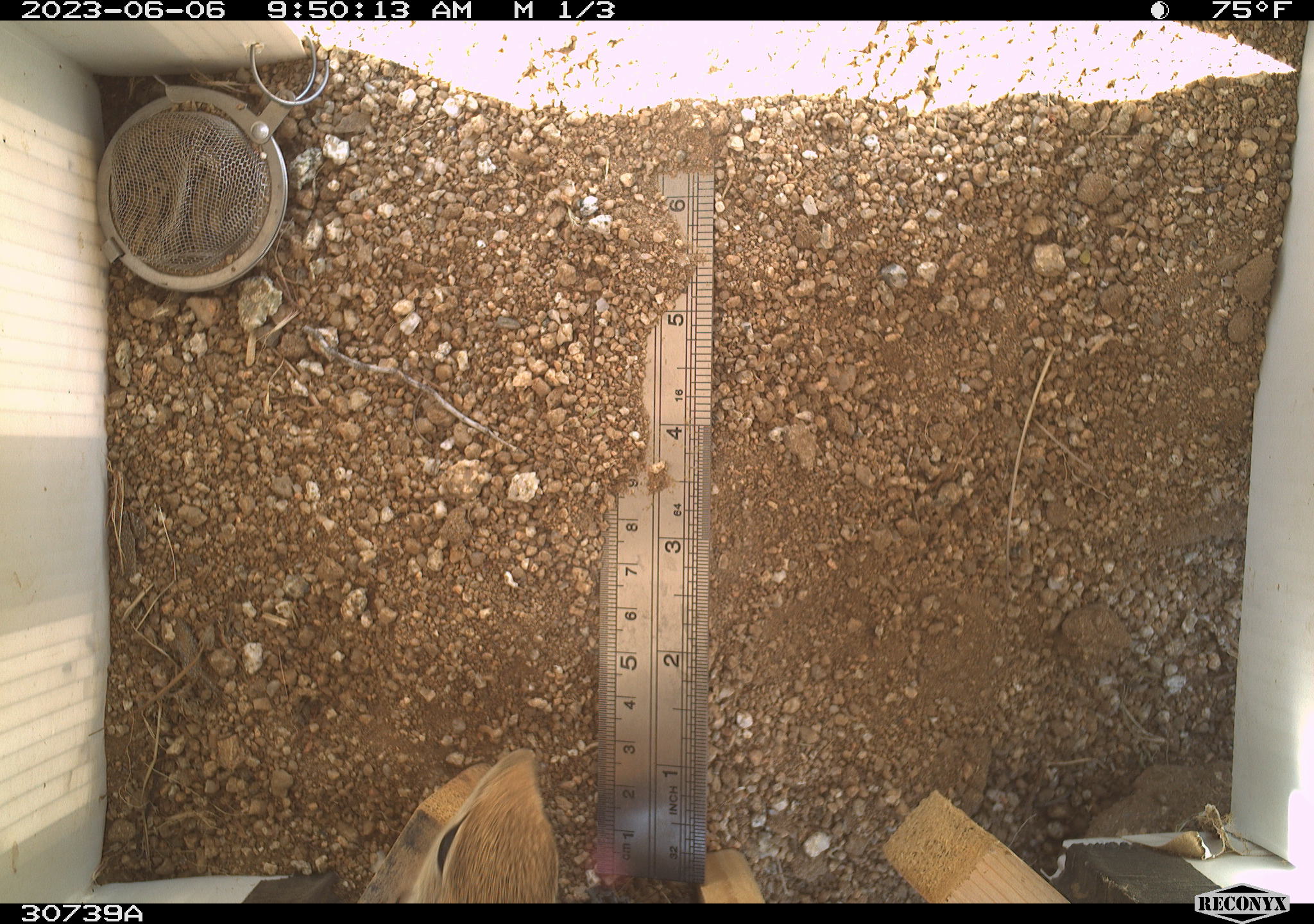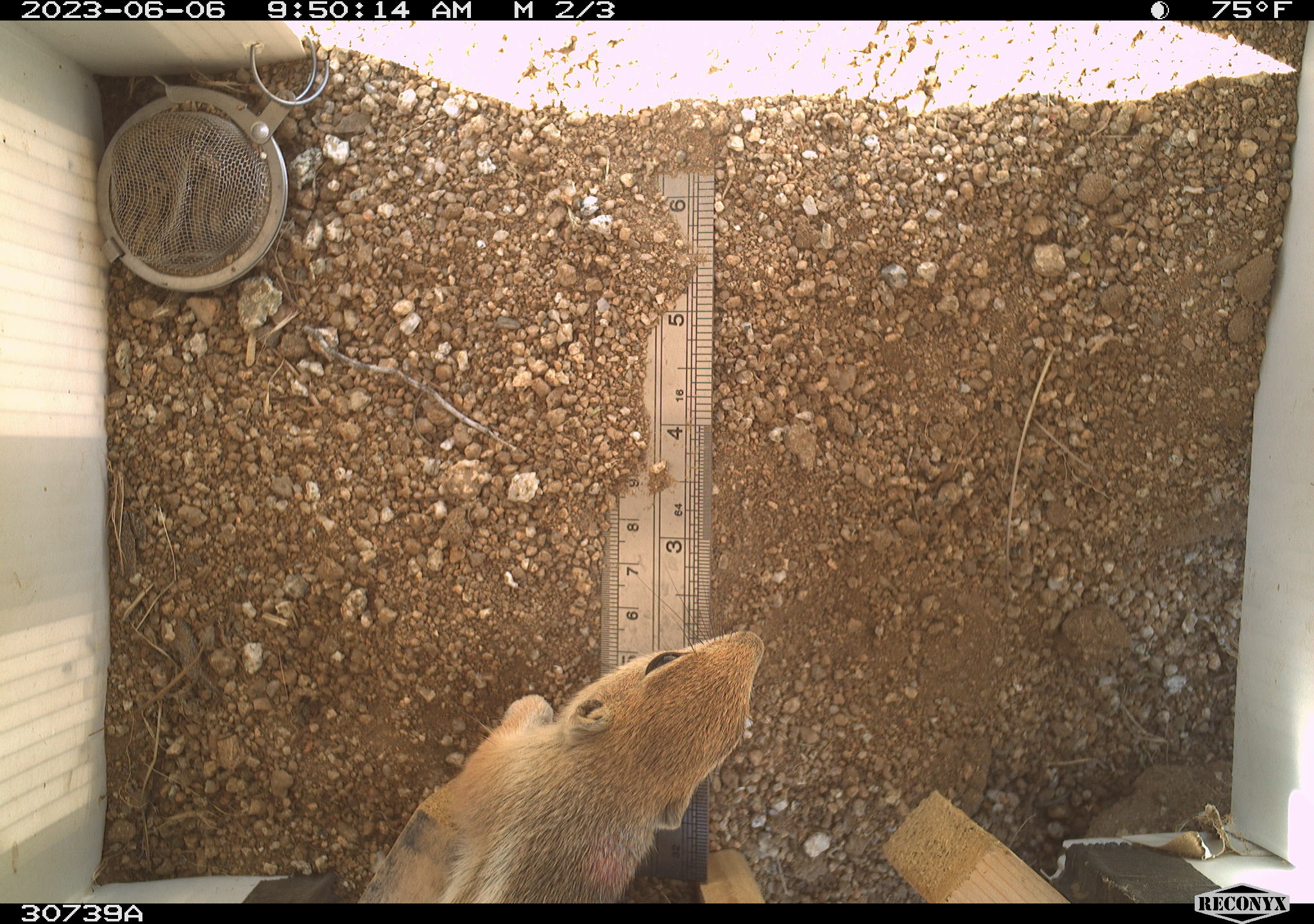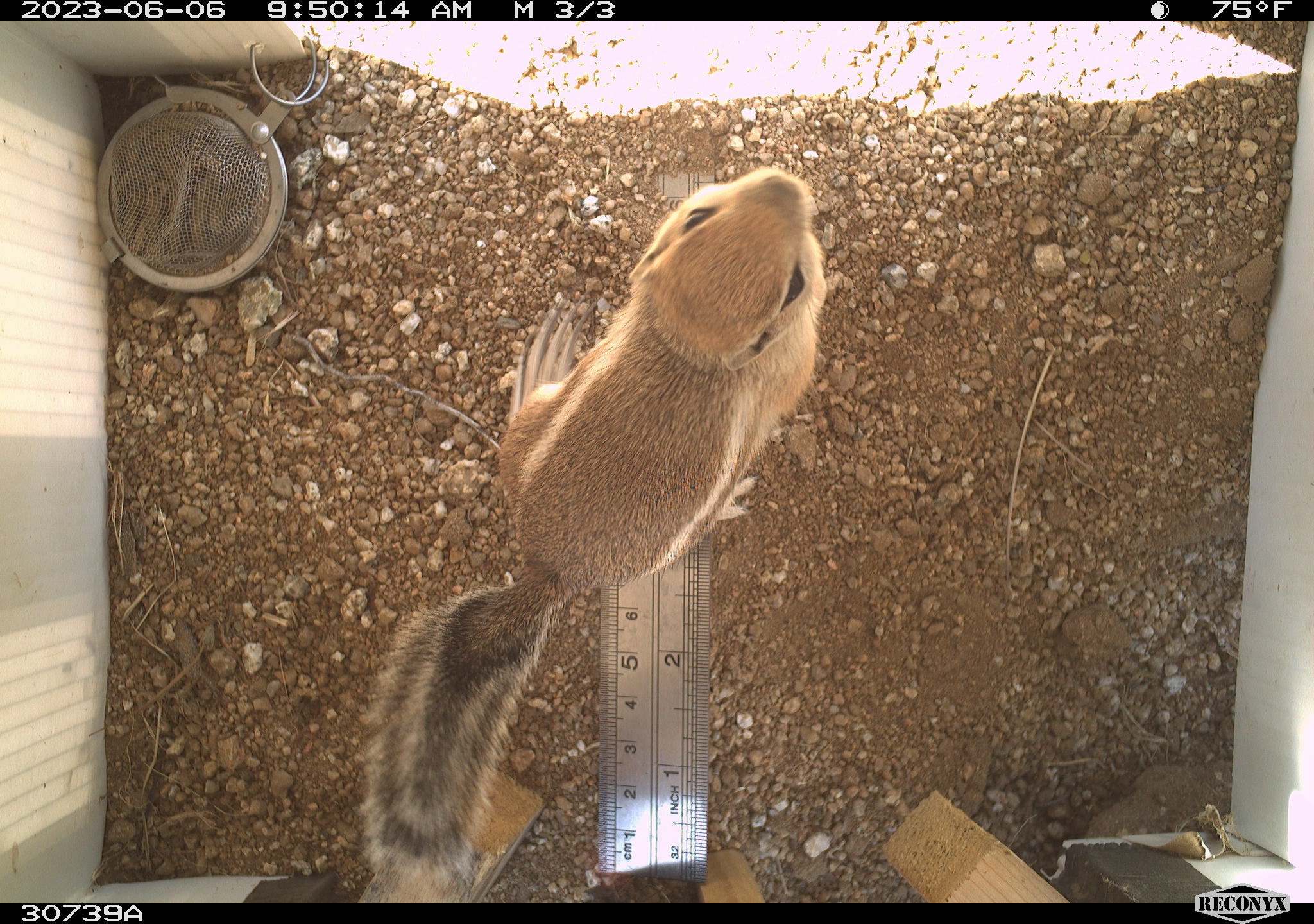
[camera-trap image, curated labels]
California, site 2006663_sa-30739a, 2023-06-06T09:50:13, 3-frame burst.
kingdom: Animalia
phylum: Chordata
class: Mammalia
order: Rodentia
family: Sciuridae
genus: Ammospermophilus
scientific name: Ammospermophilus leucurus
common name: white-tailed antelope squirrel